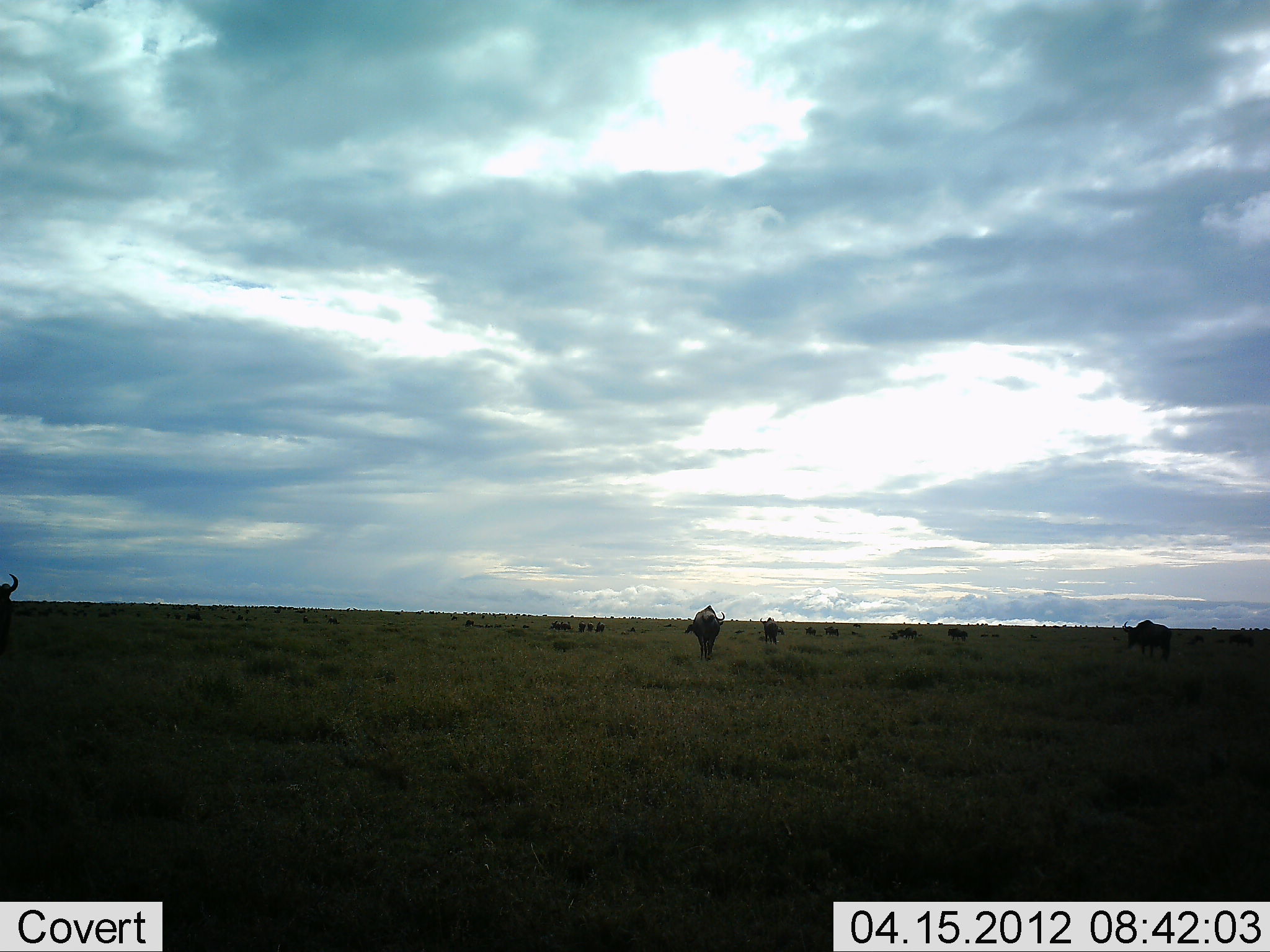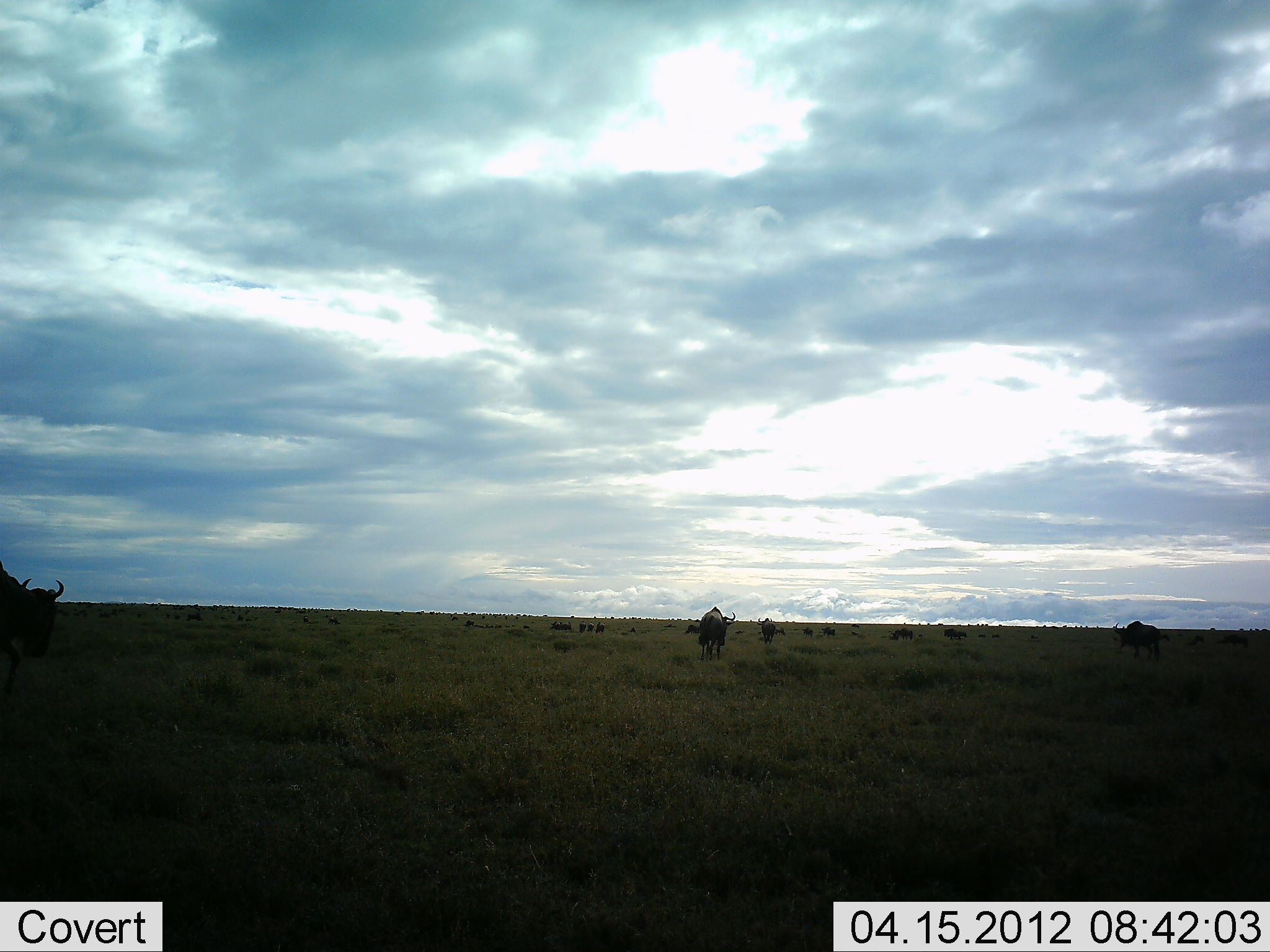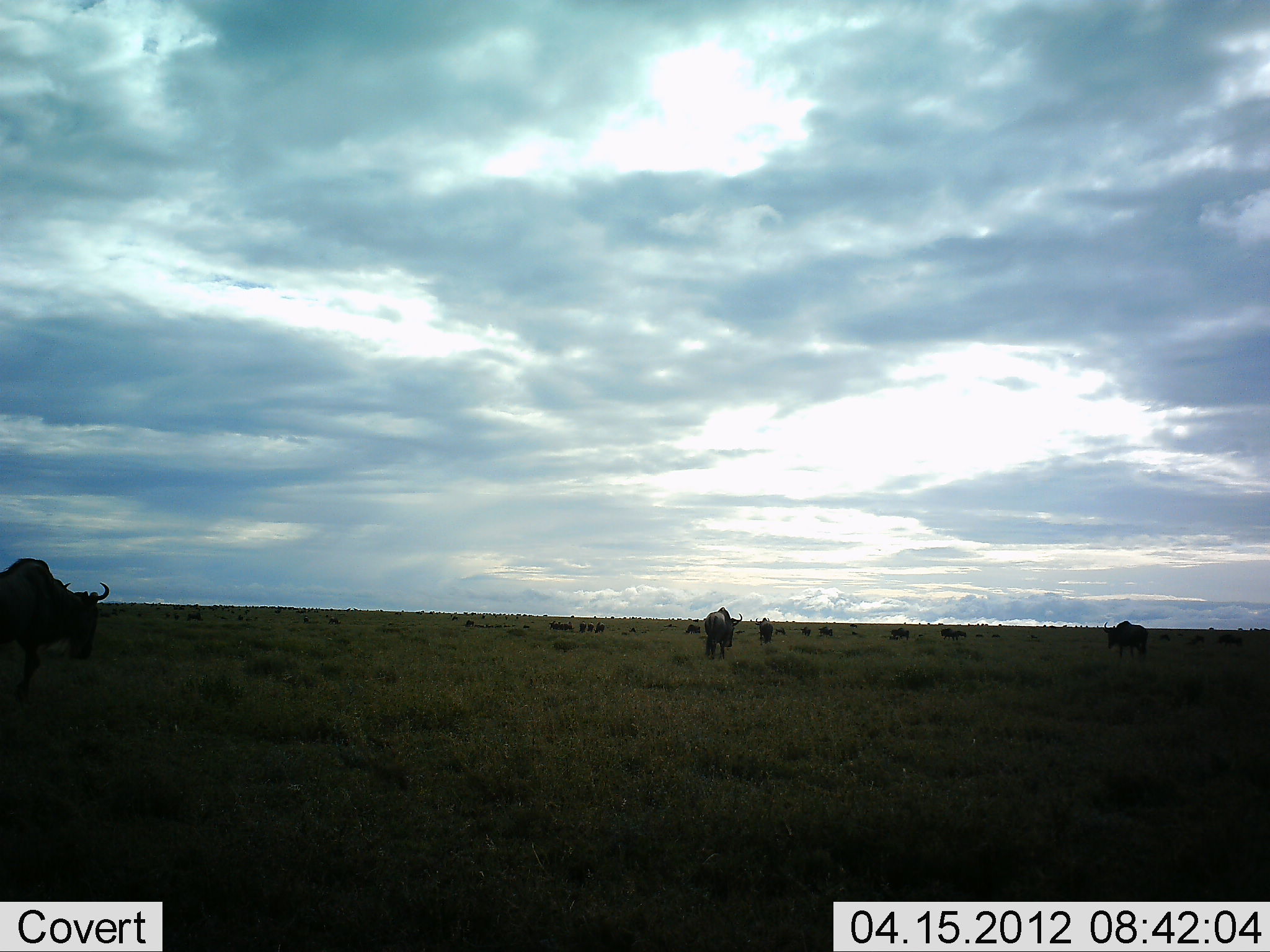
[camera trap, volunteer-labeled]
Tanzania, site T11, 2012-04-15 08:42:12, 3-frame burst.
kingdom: Animalia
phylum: Chordata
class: Mammalia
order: Artiodactyla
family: Bovidae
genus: Connochaetes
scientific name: Connochaetes taurinus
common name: blue wildebeest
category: wildebeest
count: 10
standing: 33%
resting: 13%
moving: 80%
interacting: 0%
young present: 0%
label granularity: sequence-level